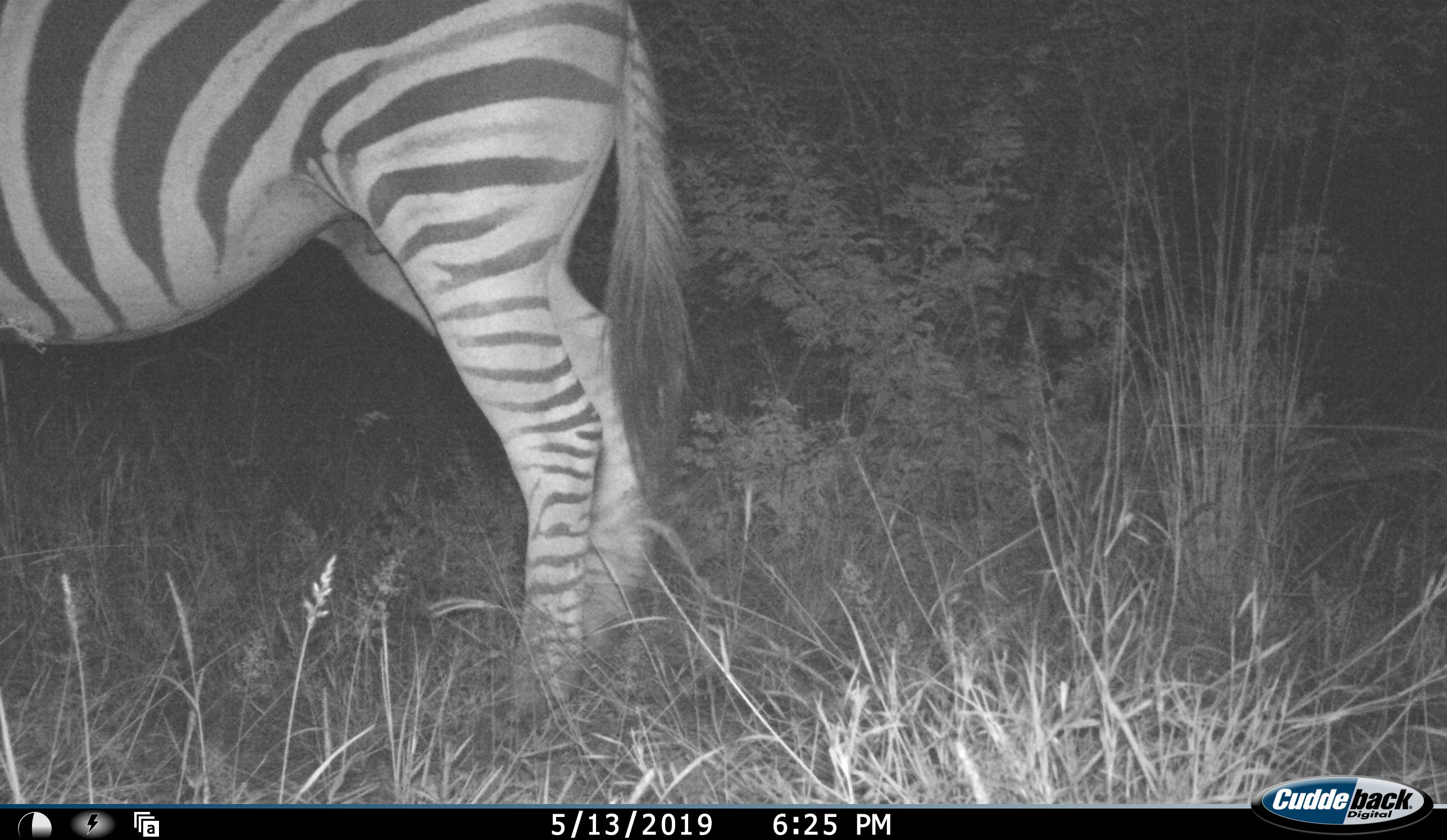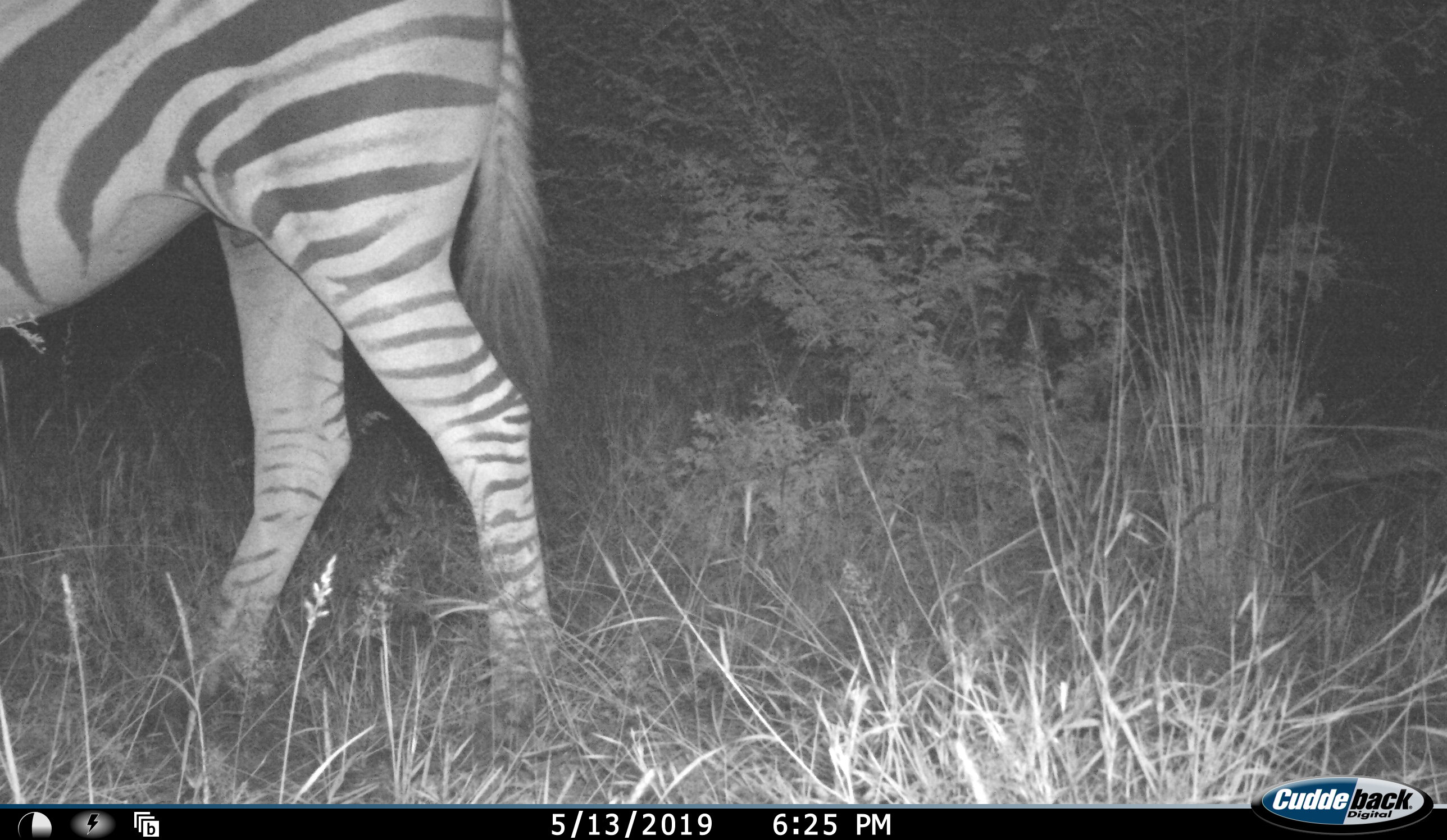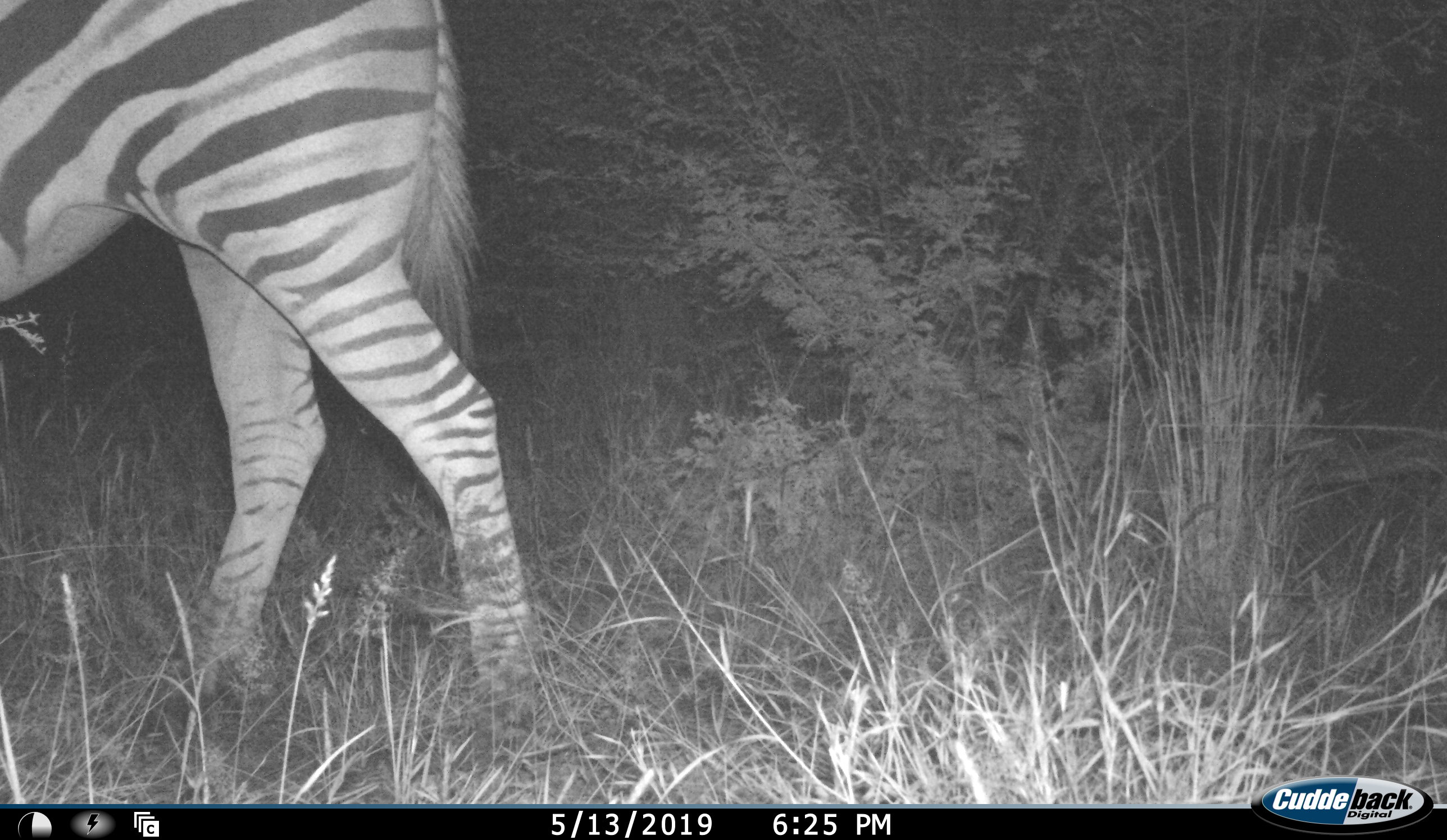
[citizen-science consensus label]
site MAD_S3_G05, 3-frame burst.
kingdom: Animalia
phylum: Chordata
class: Mammalia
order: Perissodactyla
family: Equidae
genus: Equus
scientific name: Equus quagga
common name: plains zebra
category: zebraplains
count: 1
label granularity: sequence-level